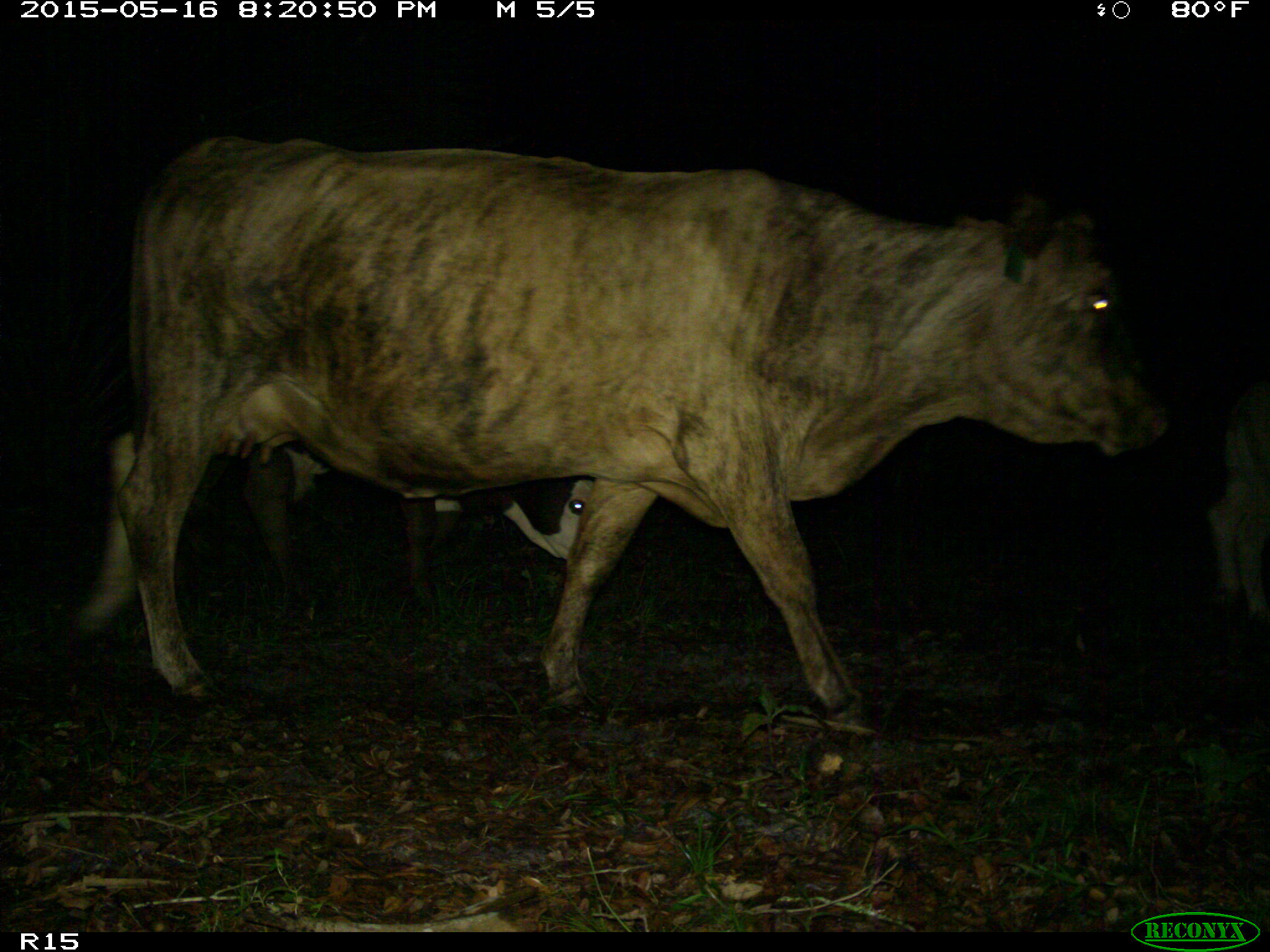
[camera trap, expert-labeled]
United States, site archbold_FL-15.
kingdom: Animalia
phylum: Chordata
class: Mammalia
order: Artiodactyla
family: Bovidae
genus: Bos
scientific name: Bos taurus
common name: domestic cow